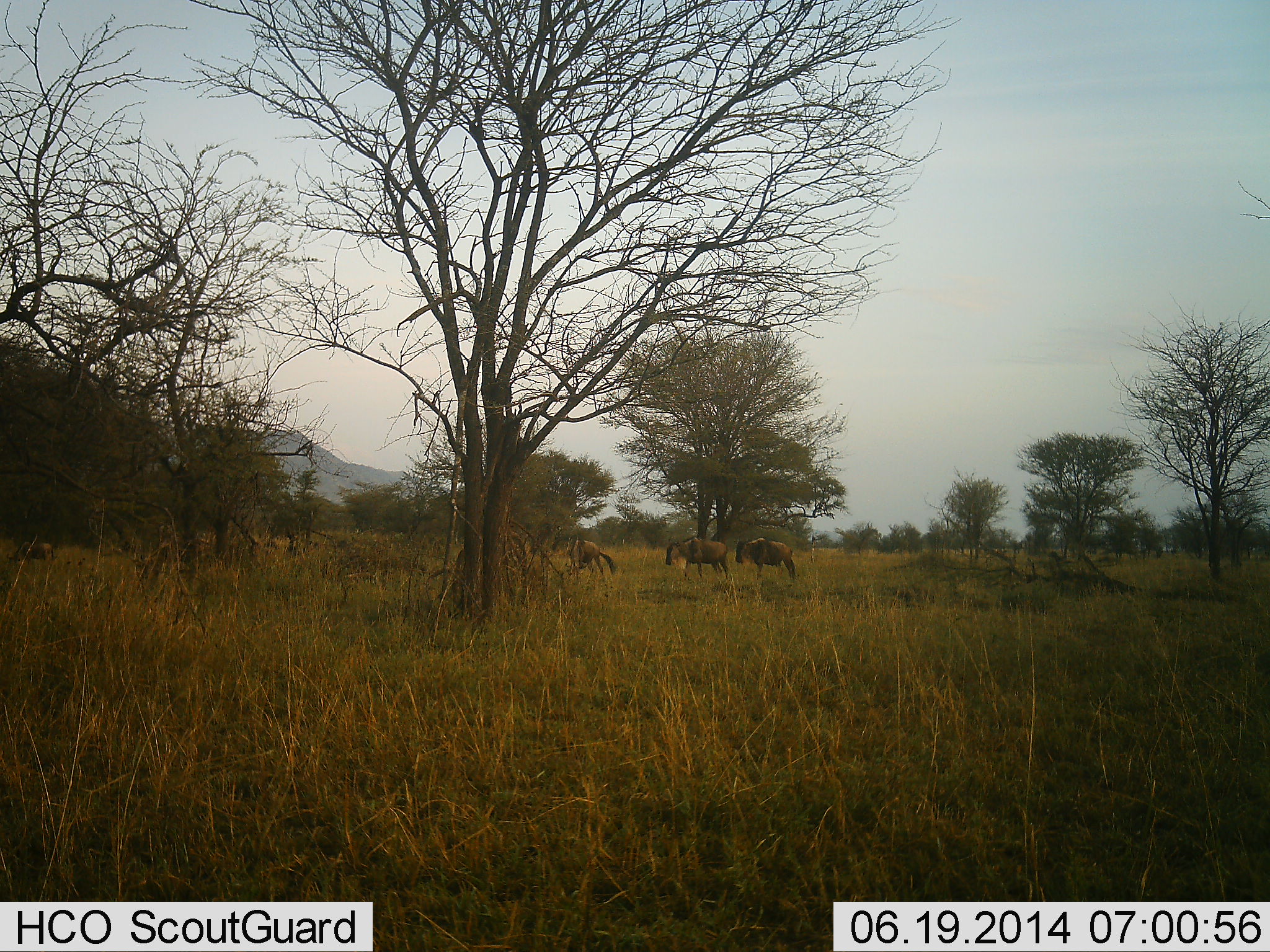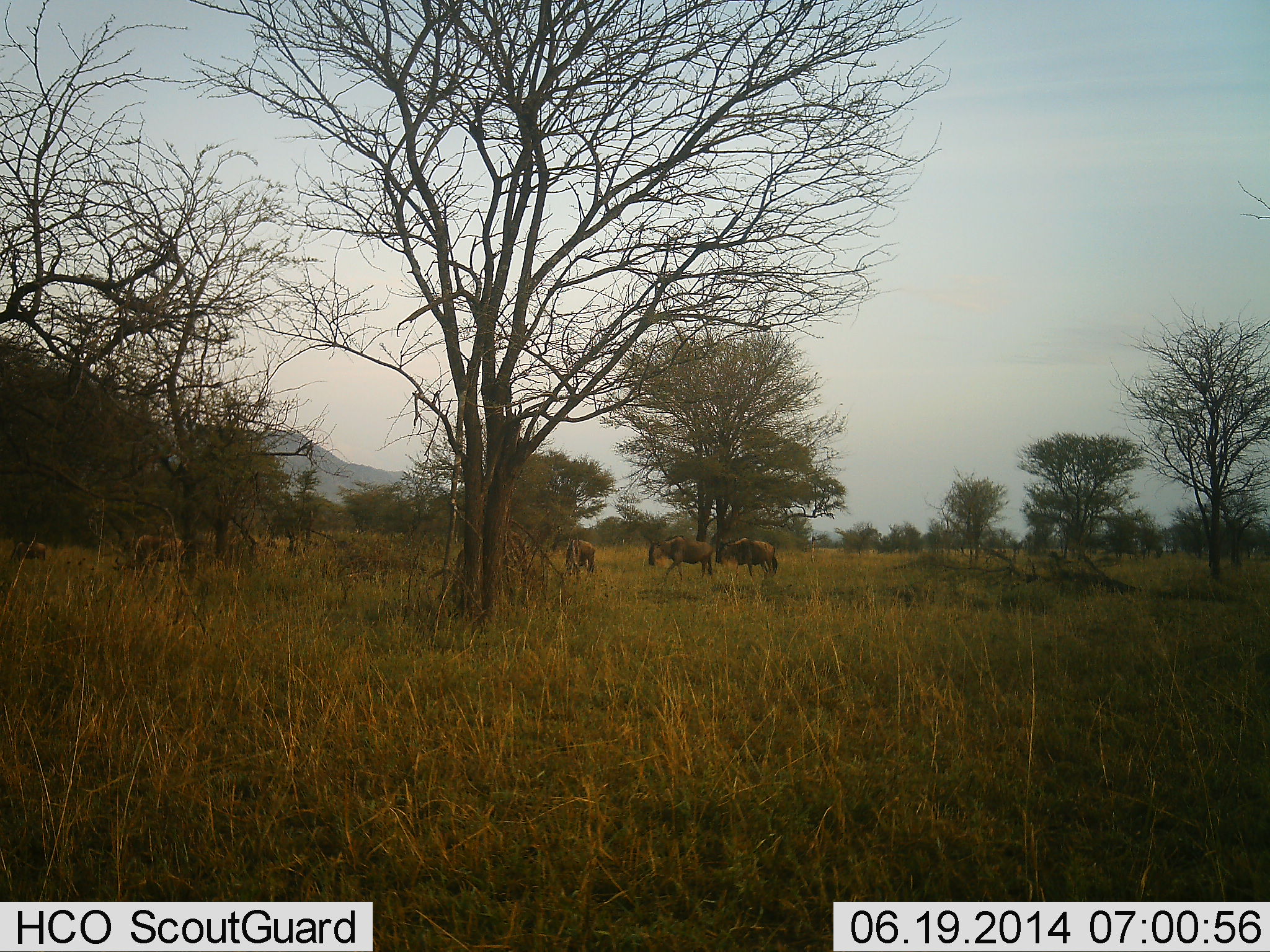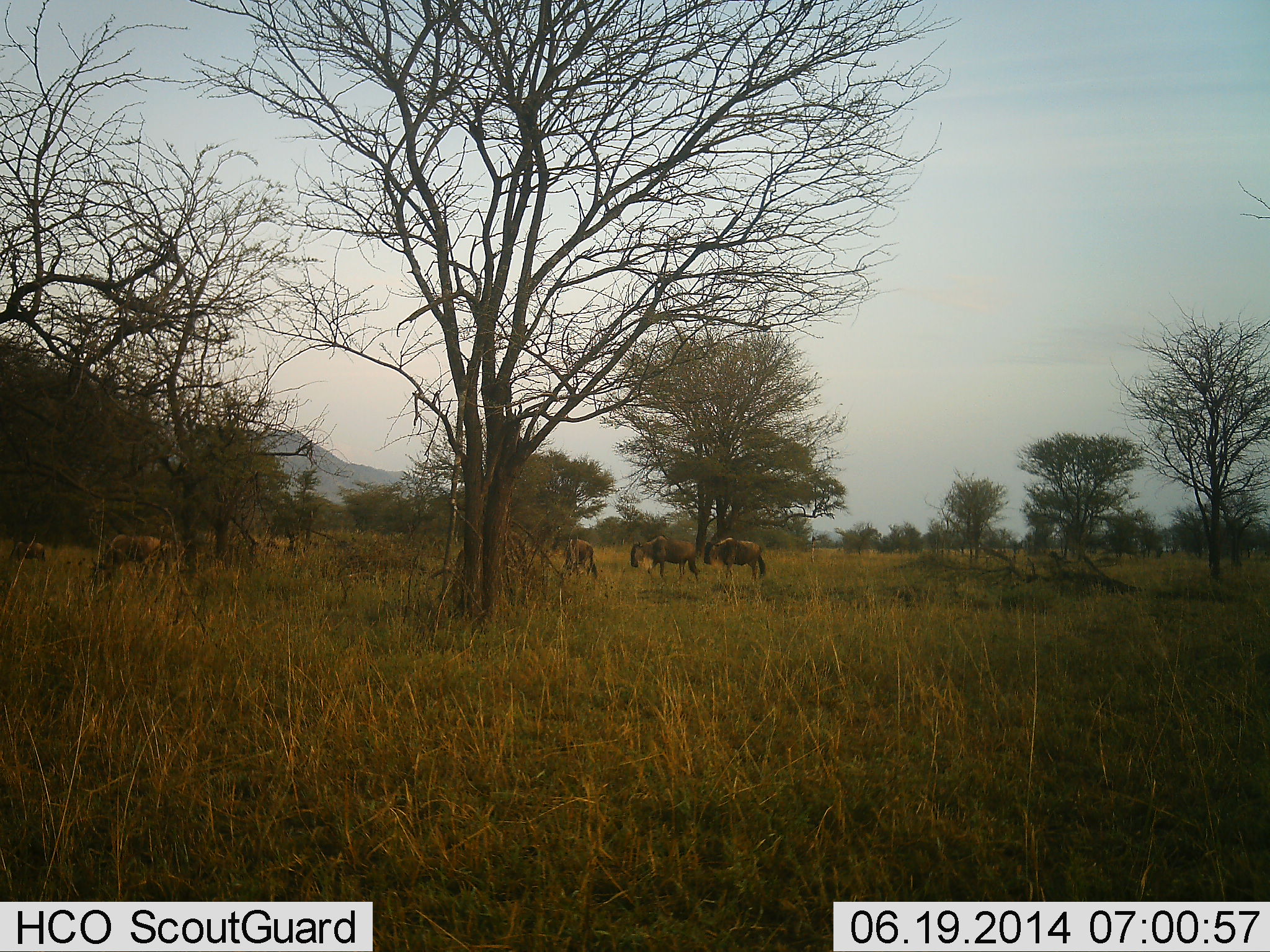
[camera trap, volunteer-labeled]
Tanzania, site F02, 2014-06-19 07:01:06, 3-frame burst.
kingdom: Animalia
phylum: Chordata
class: Mammalia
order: Artiodactyla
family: Bovidae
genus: Connochaetes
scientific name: Connochaetes taurinus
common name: blue wildebeest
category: wildebeest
Wildebeest (blue wildebeest) (Connochaetes taurinus), count 5. Behavior (volunteer vote fractions): standing 20%, resting 0%, moving 100%, interacting 0%. Young present (vote fraction): 0%. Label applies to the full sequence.